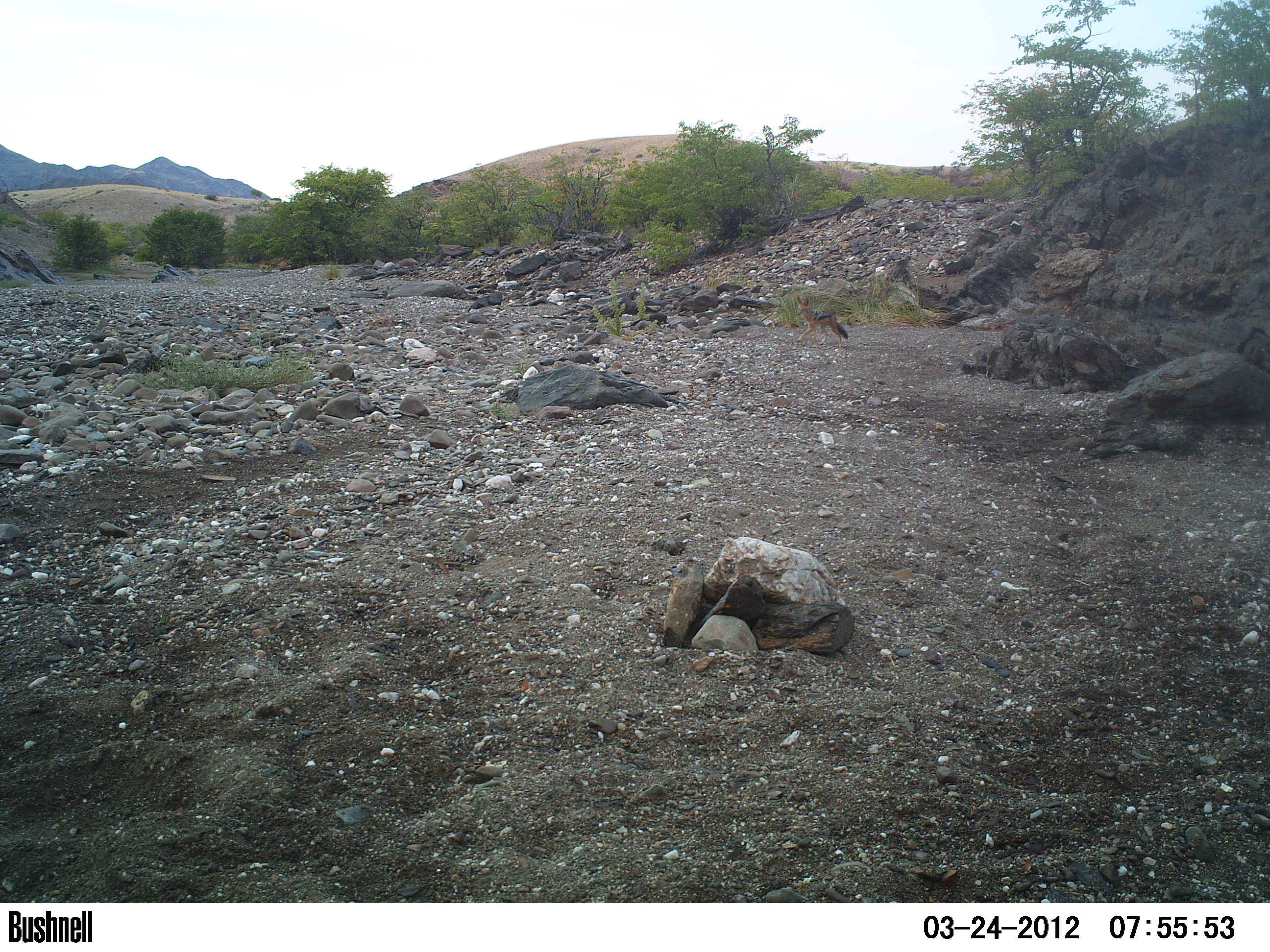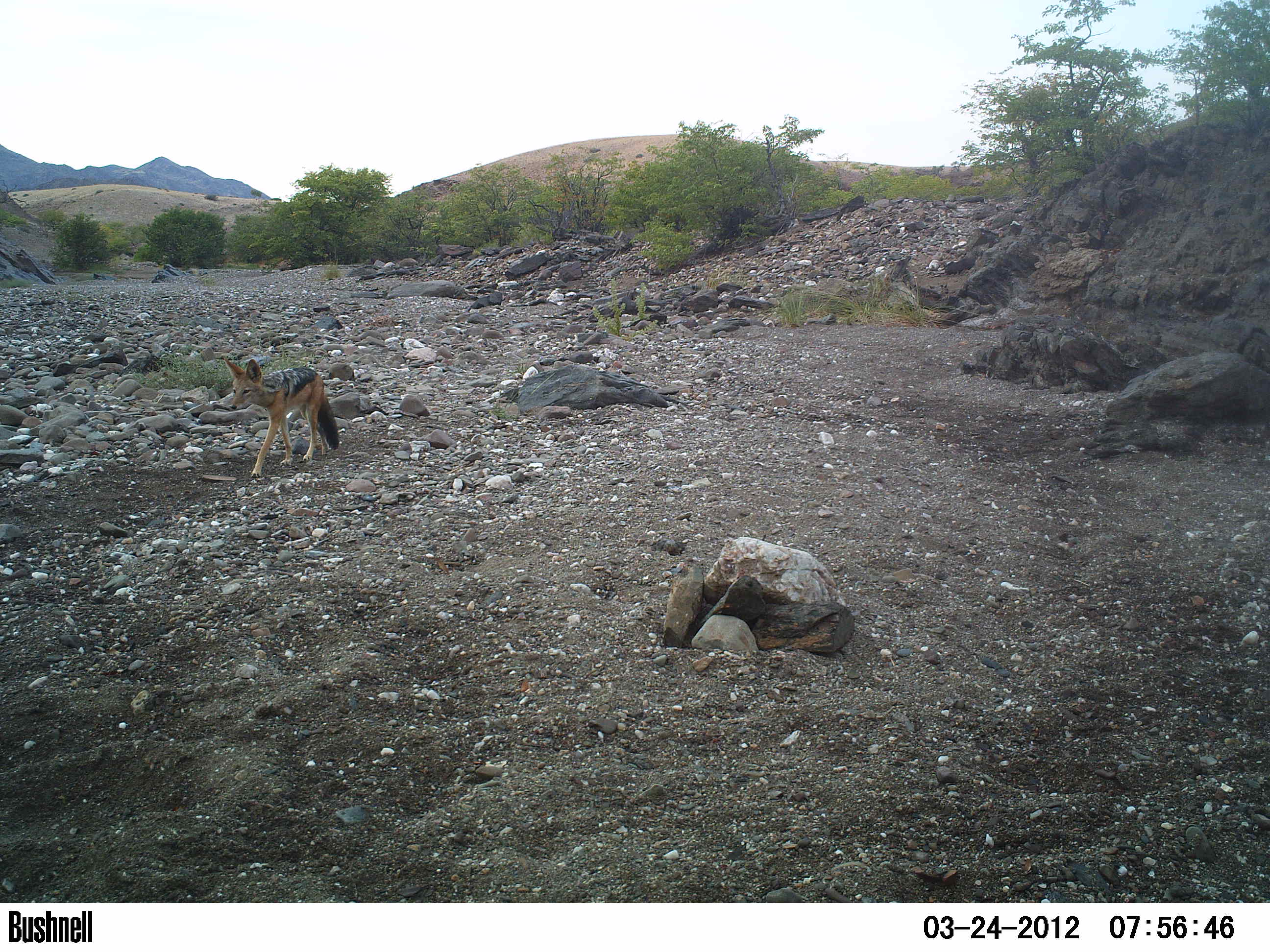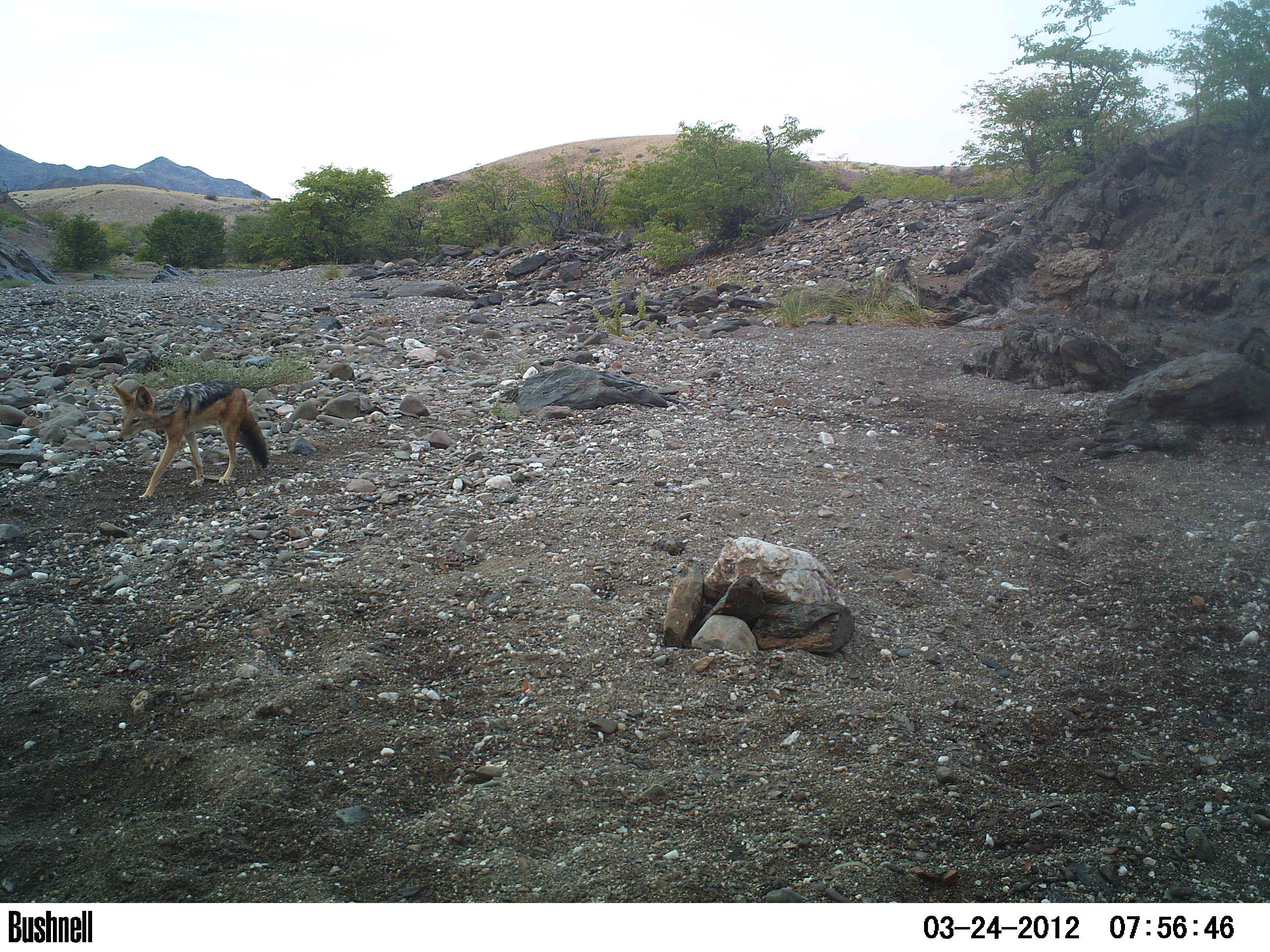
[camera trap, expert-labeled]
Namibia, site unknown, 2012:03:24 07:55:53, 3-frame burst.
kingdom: Animalia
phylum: Chordata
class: Mammalia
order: Carnivora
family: Canidae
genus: Lupulella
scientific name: Lupulella mesomelas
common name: black-backed jackal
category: canis mesomelas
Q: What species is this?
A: Canis mesomelas (black-backed jackal) (Lupulella mesomelas).